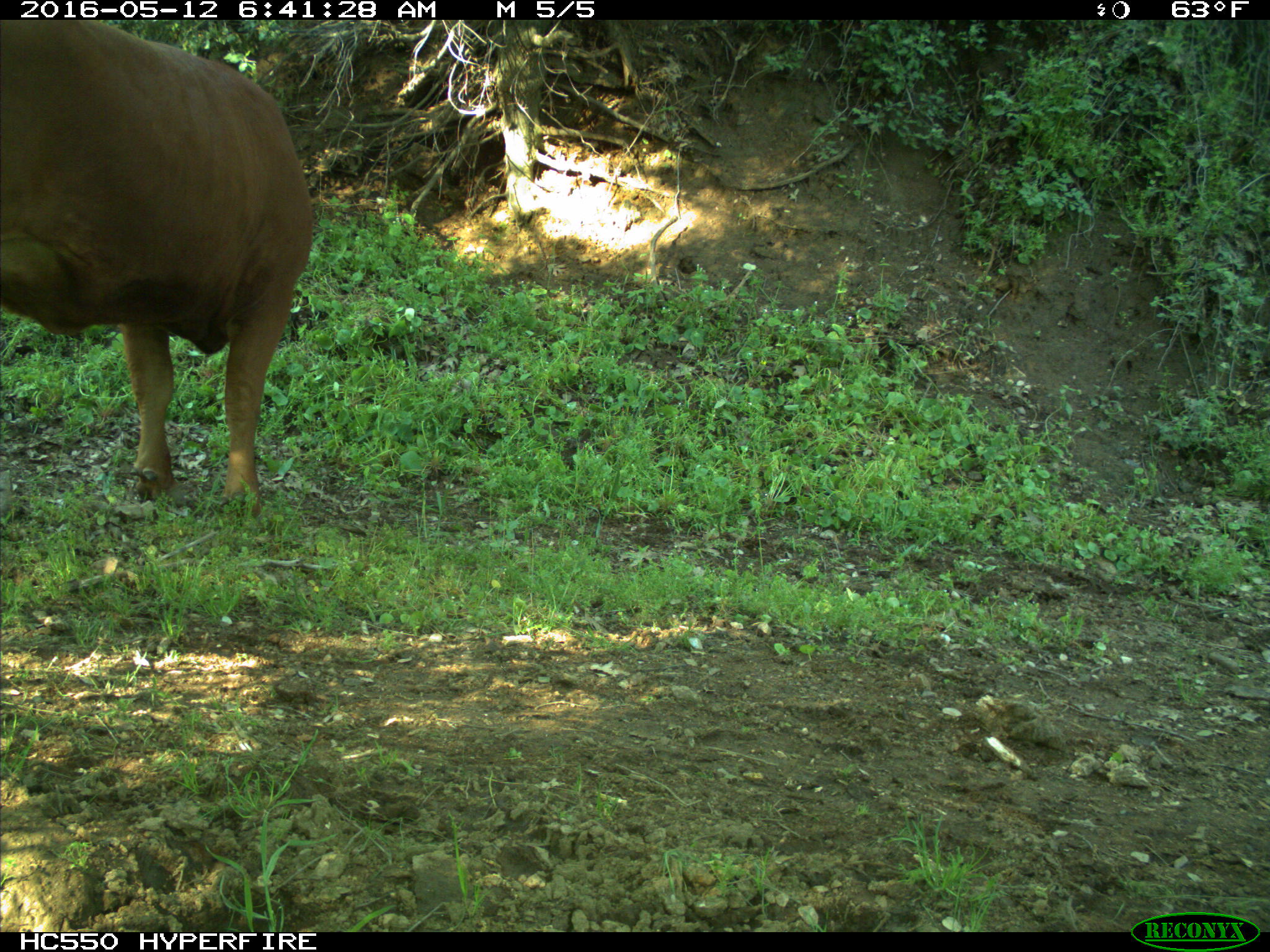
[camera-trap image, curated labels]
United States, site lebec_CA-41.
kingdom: Animalia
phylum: Chordata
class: Mammalia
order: Artiodactyla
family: Bovidae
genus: Bos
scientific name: Bos taurus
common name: domestic cow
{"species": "Bos taurus (domestic cow)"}